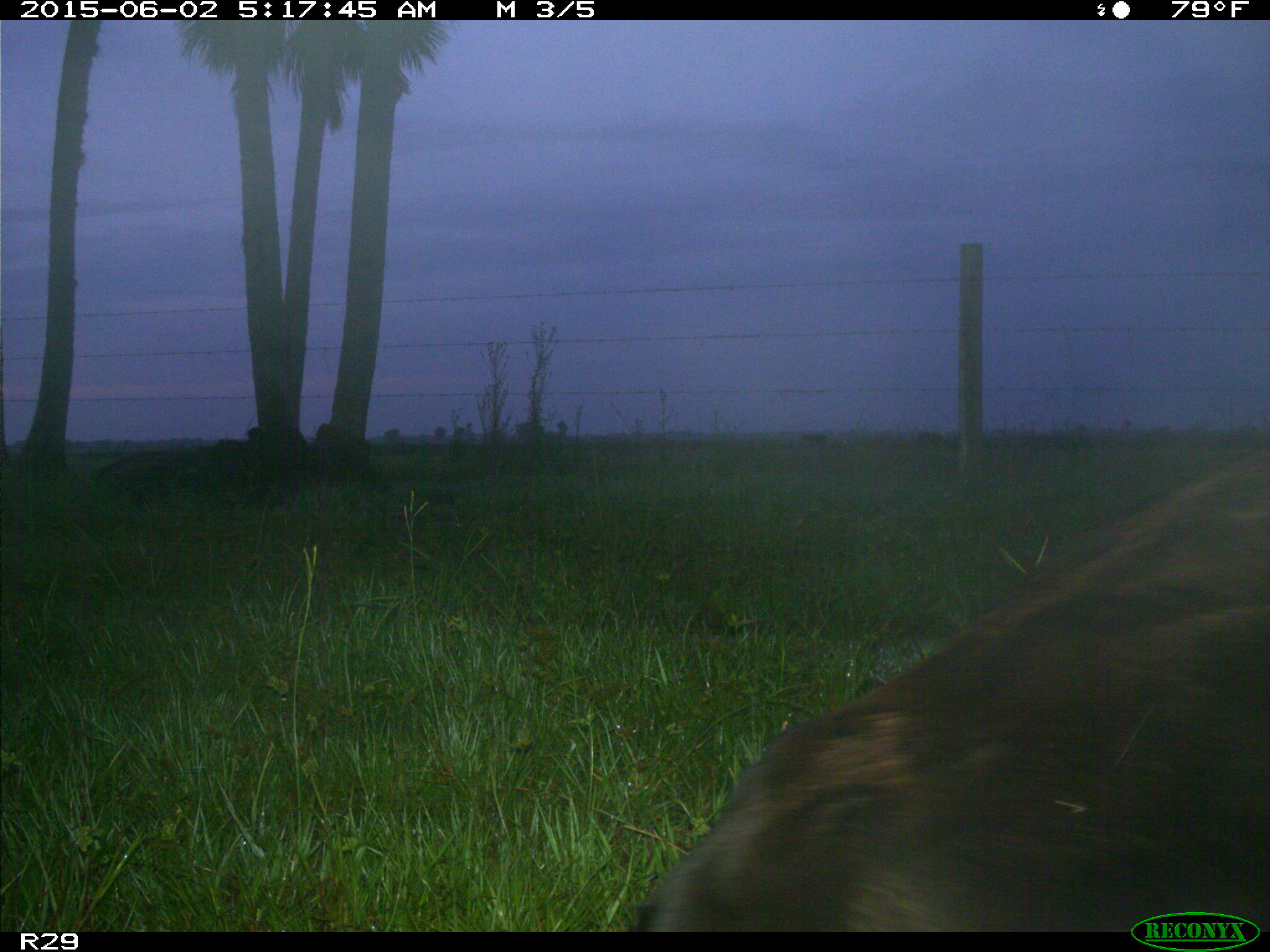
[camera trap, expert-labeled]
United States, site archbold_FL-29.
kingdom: Animalia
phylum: Chordata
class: Mammalia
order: Artiodactyla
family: Bovidae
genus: Bos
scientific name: Bos taurus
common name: domestic cow